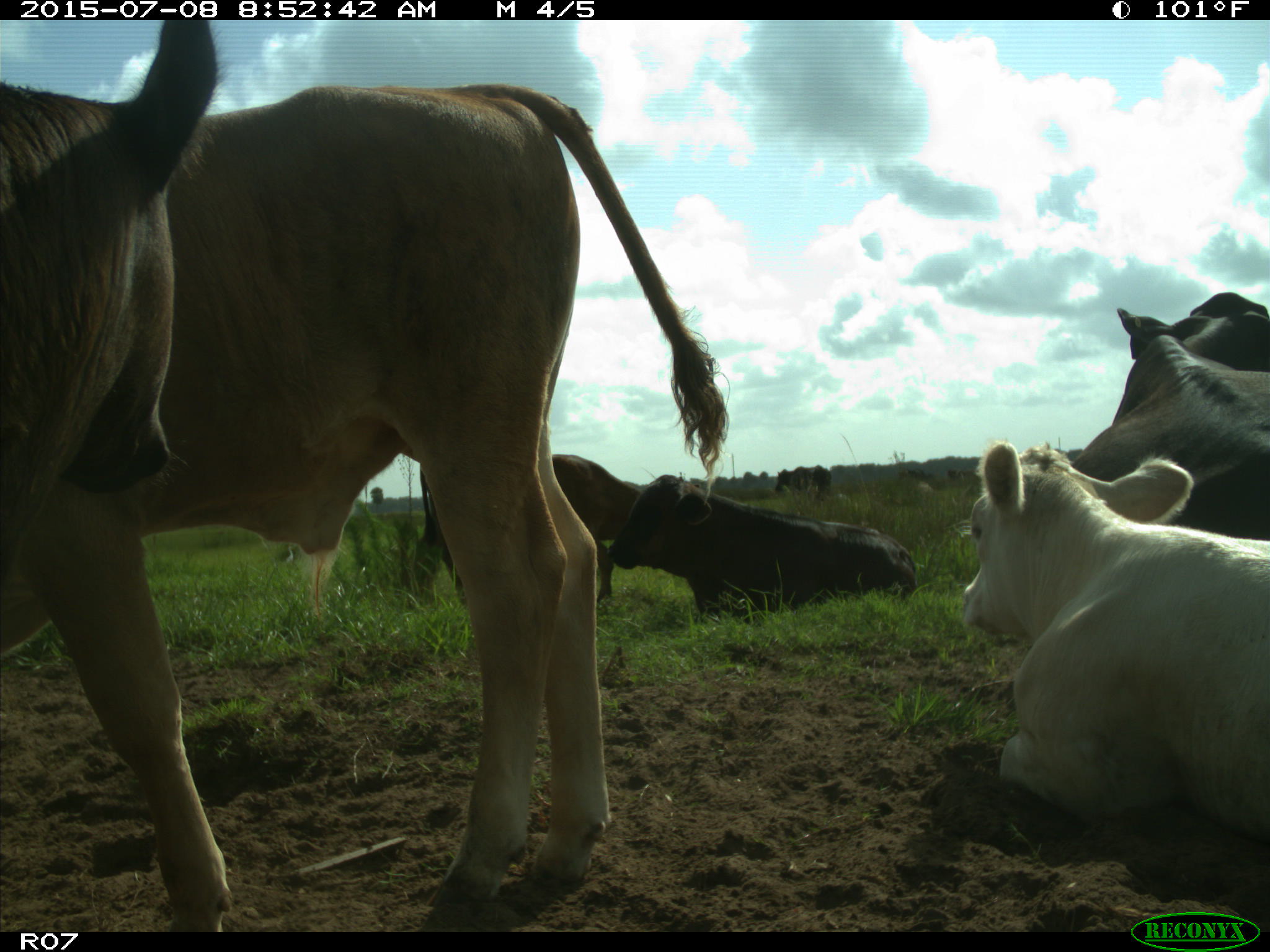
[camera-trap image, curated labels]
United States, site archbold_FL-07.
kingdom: Animalia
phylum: Chordata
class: Mammalia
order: Artiodactyla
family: Bovidae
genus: Bos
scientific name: Bos taurus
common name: domestic cow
Bos taurus (domestic cow).